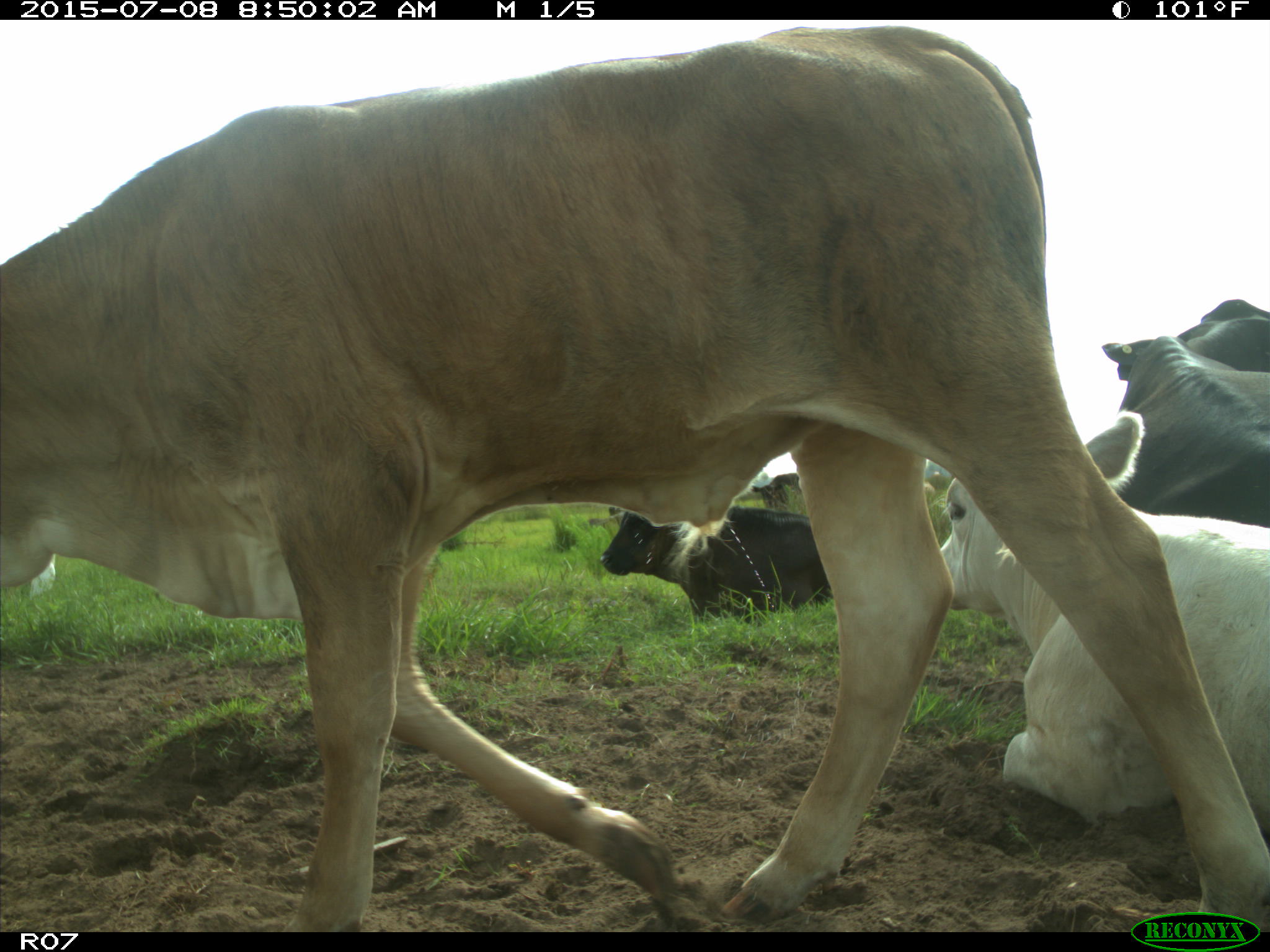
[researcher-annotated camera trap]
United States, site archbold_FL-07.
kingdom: Animalia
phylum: Chordata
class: Mammalia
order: Artiodactyla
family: Bovidae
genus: Bos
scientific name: Bos taurus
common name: domestic cow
Bos taurus (domestic cow).